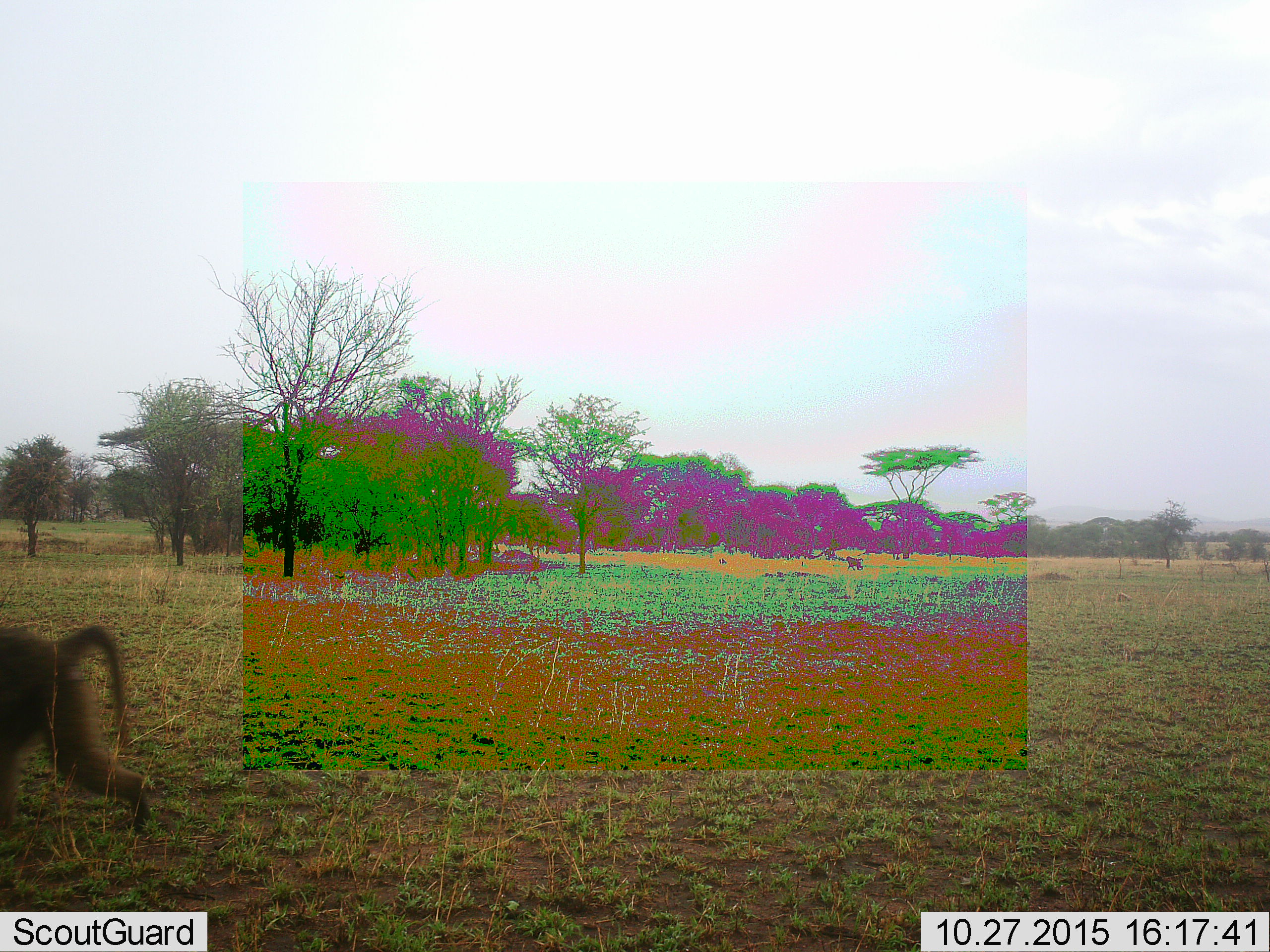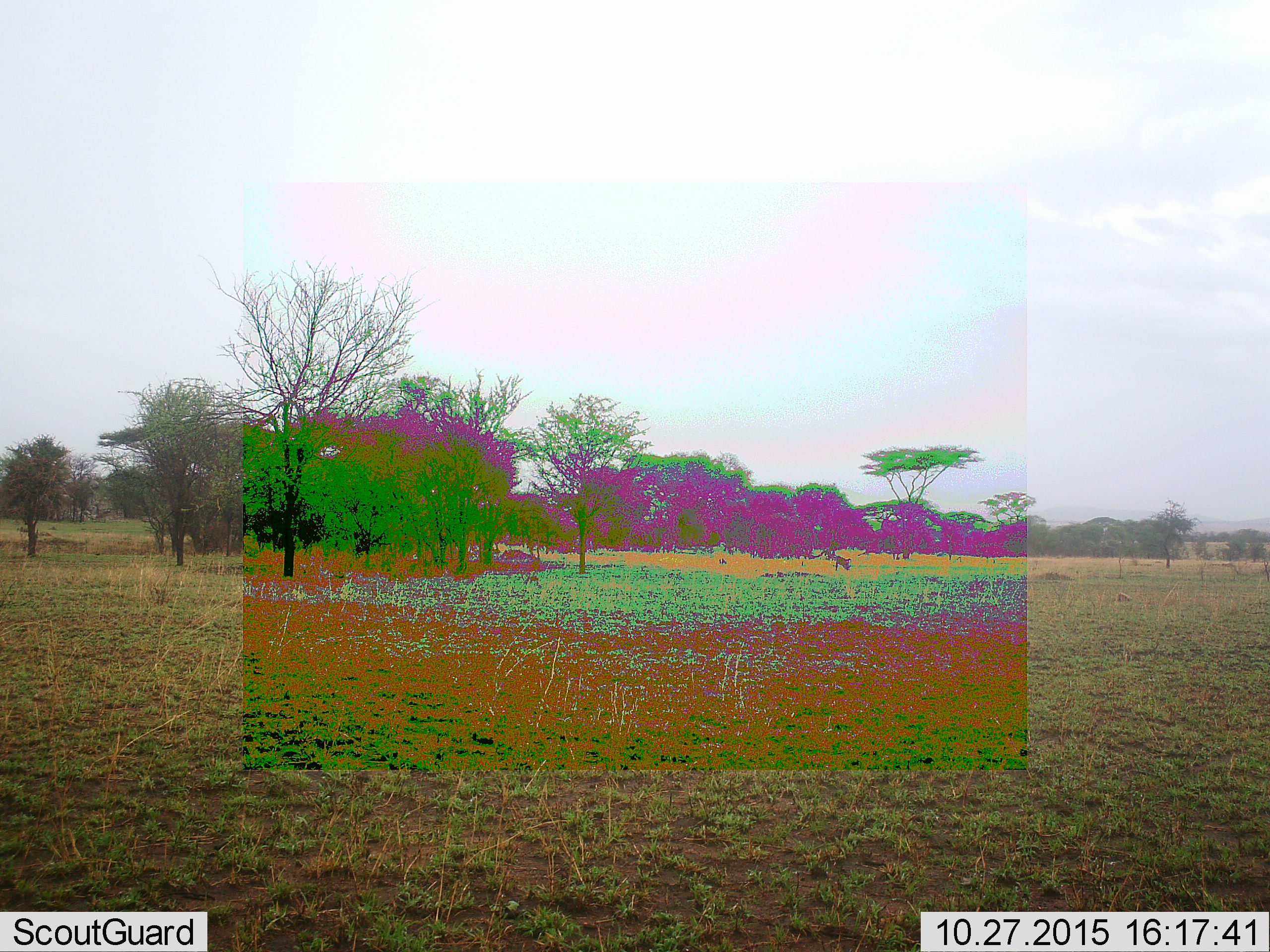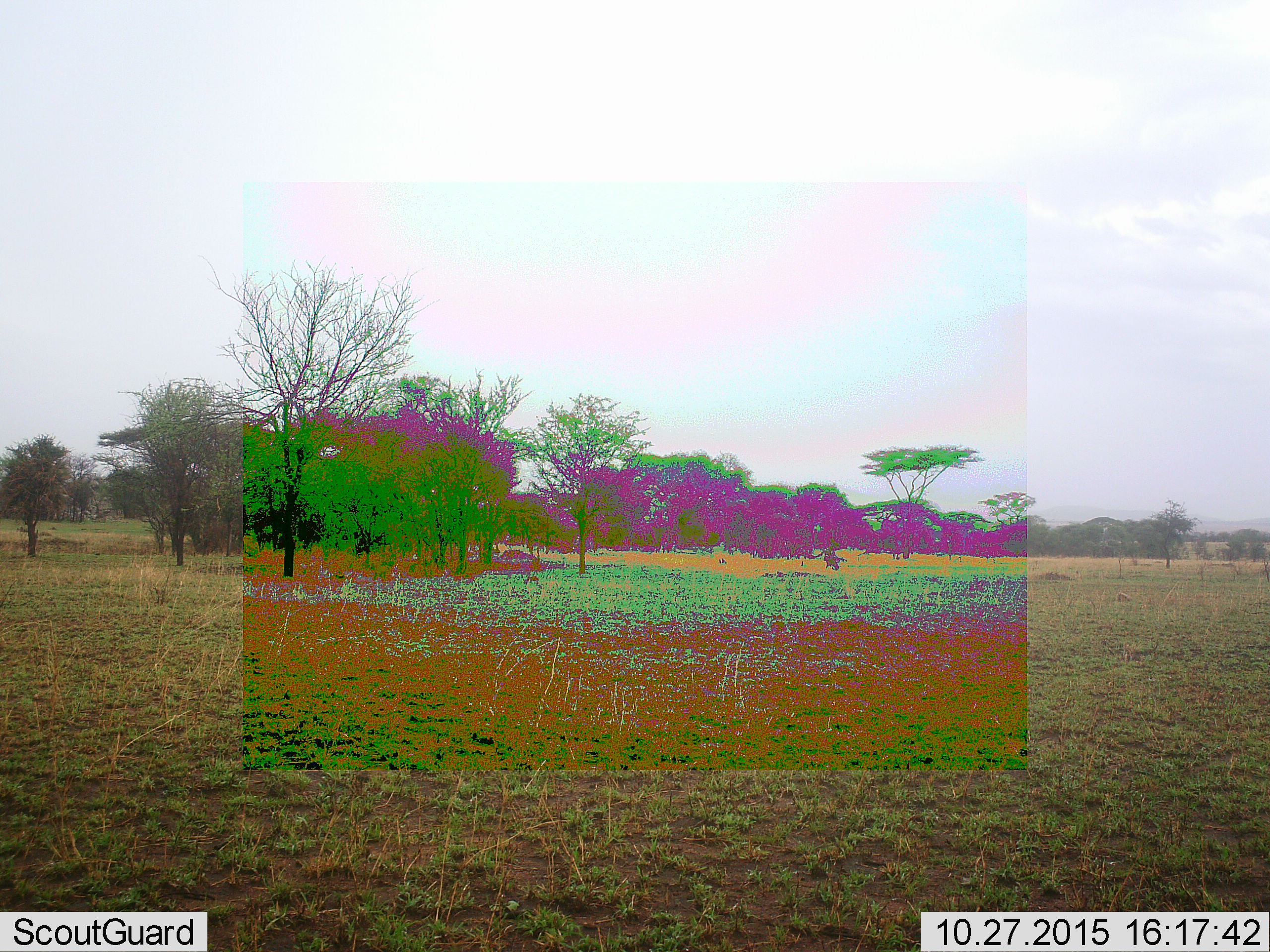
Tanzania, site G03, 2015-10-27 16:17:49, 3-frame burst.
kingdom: Animalia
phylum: Chordata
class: Mammalia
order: Primates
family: Cercopithecidae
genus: Papio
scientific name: Papio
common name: baboon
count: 2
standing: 6%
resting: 0%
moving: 100%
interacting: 0%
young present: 0%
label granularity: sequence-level